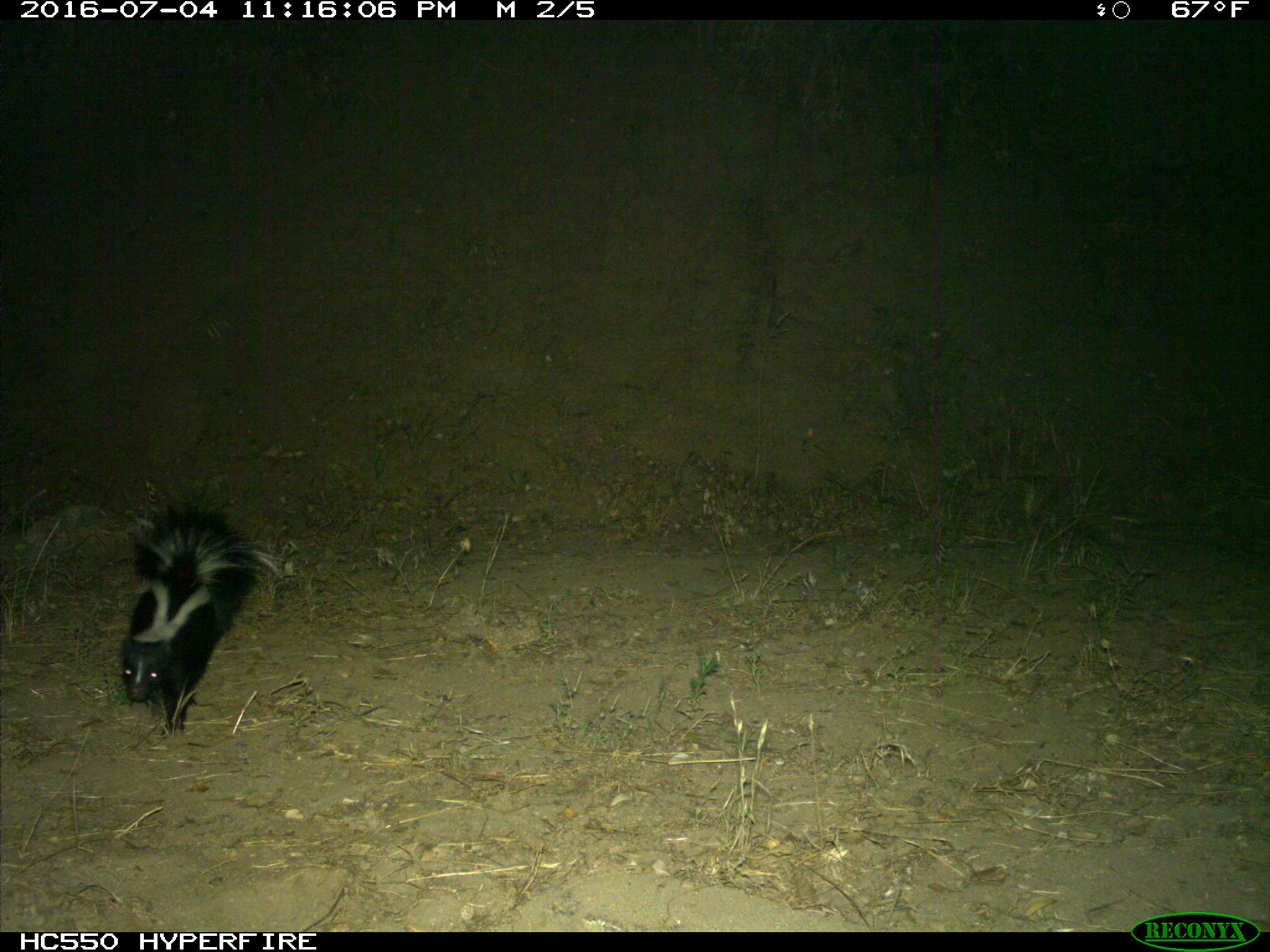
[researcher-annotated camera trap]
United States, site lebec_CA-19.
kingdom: Animalia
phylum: Chordata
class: Mammalia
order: Carnivora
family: Mephitidae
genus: Mephitis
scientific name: Mephitis mephitis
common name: striped skunk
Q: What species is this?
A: Mephitis mephitis (striped skunk).